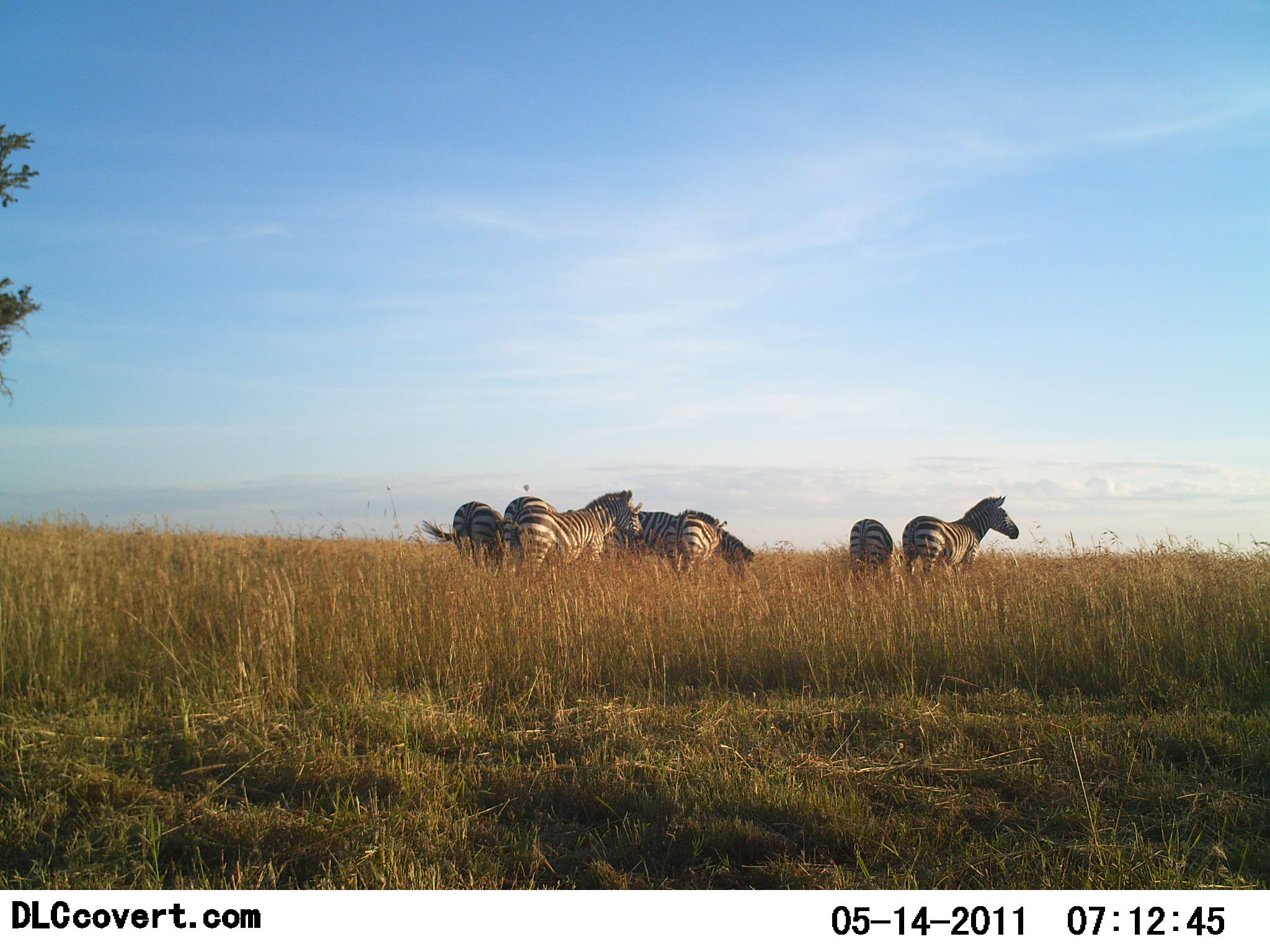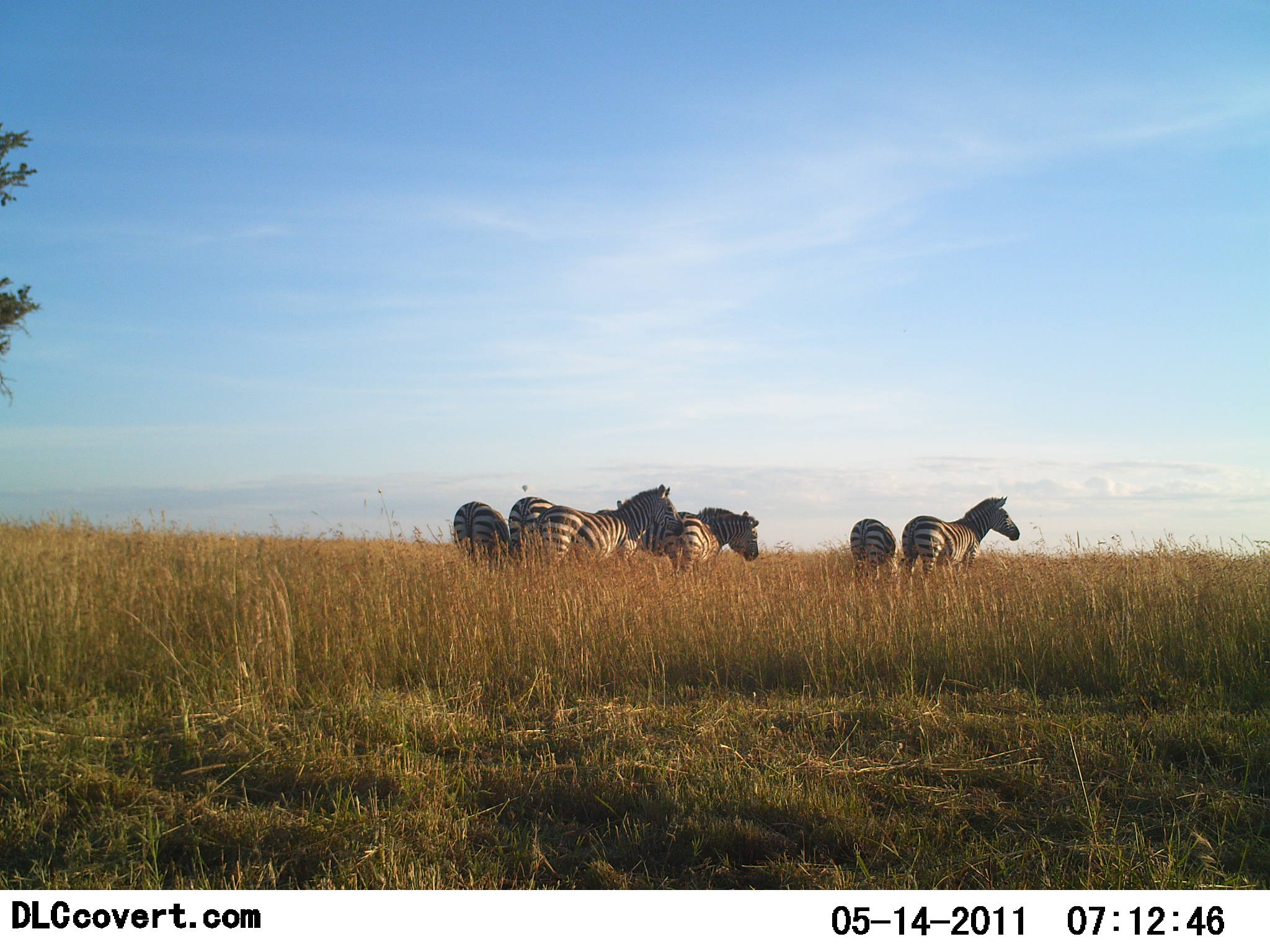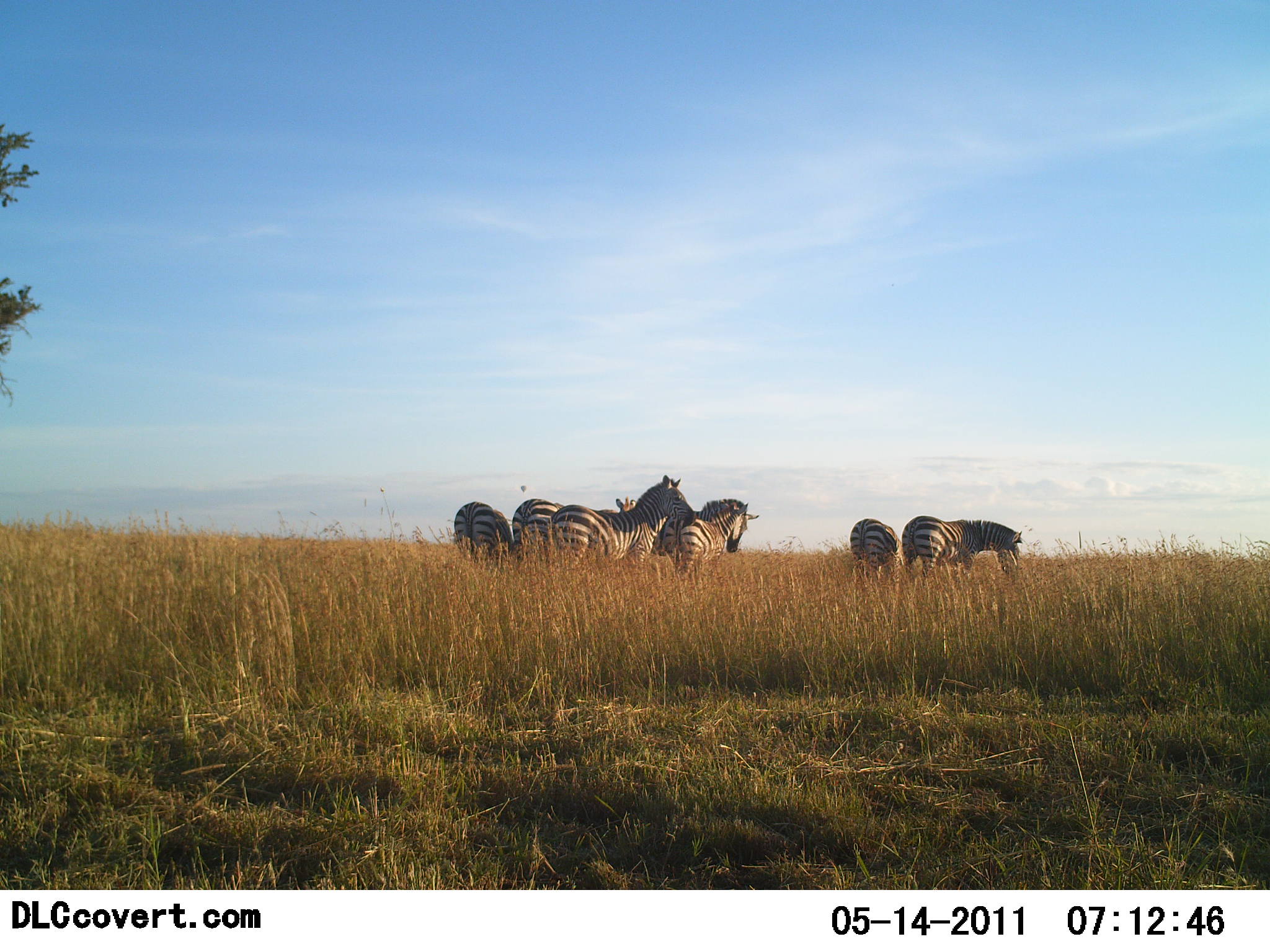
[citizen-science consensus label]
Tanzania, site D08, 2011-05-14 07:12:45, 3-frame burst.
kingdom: Animalia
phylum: Chordata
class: Mammalia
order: Perissodactyla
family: Equidae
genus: Equus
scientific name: Equus quagga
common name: plains zebra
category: zebra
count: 7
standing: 91%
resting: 0%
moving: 18%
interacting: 0%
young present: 0%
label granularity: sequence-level